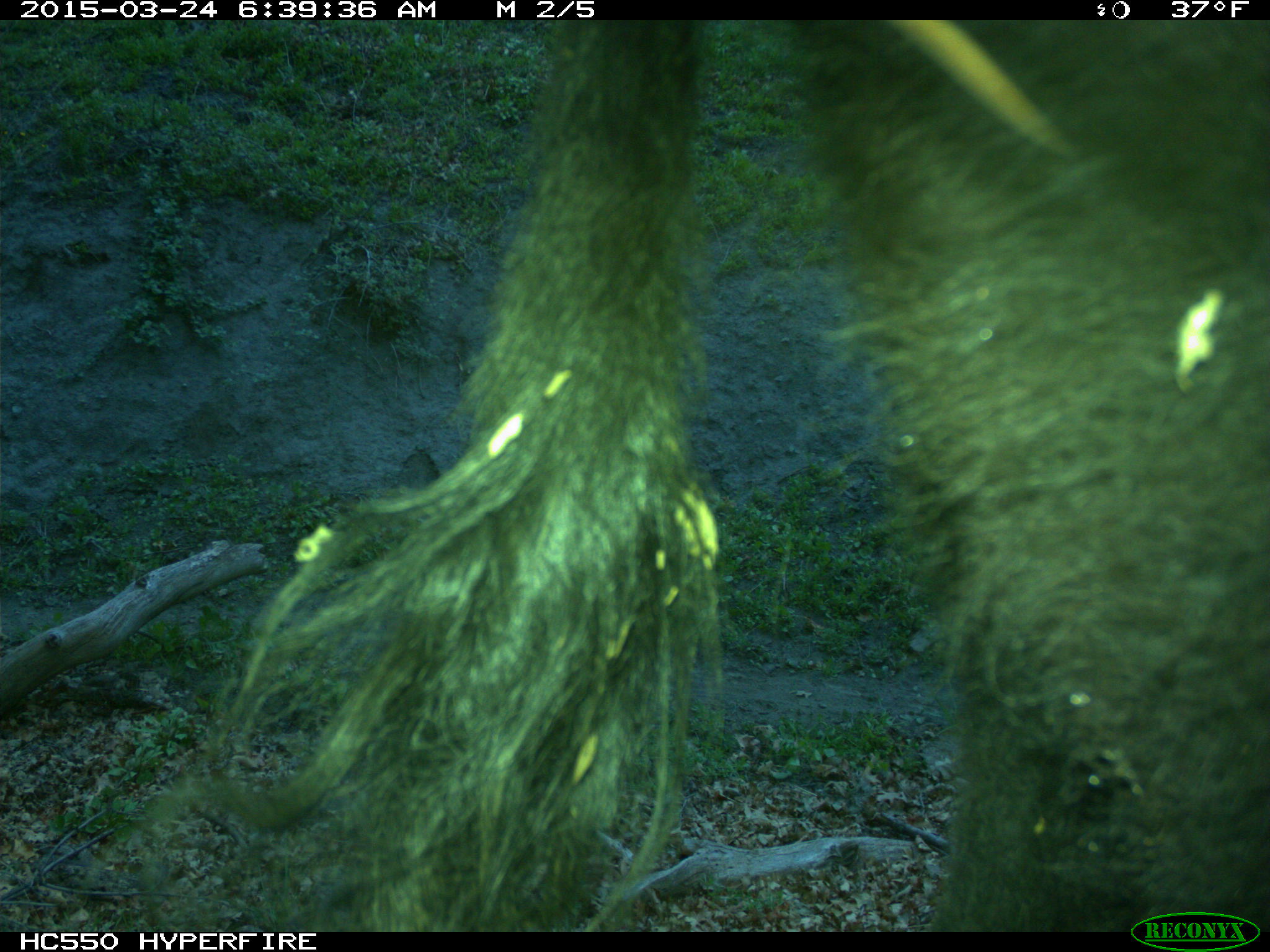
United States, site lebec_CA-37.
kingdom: Animalia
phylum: Chordata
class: Mammalia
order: Artiodactyla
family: Bovidae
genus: Bos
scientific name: Bos taurus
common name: domestic cow